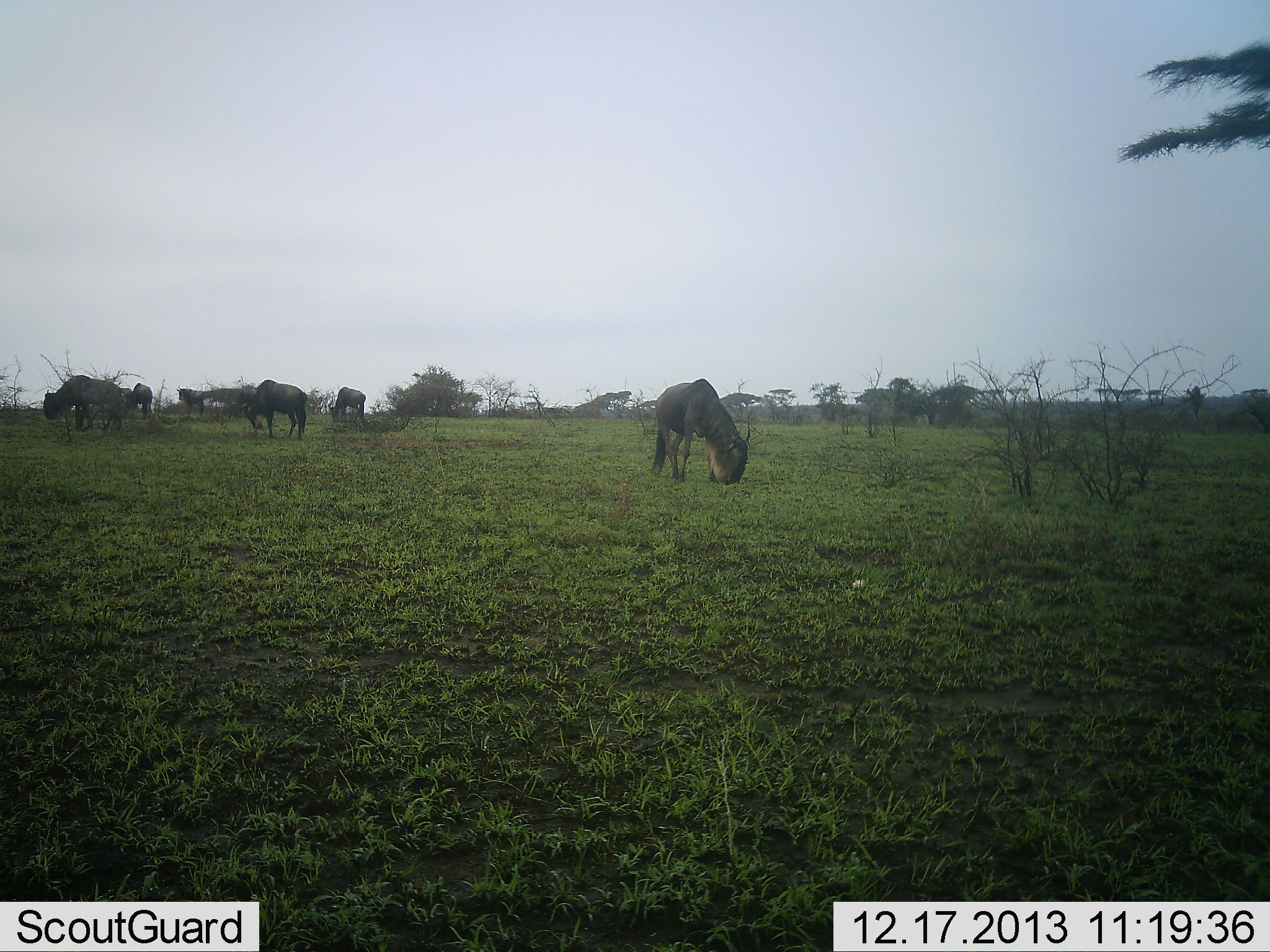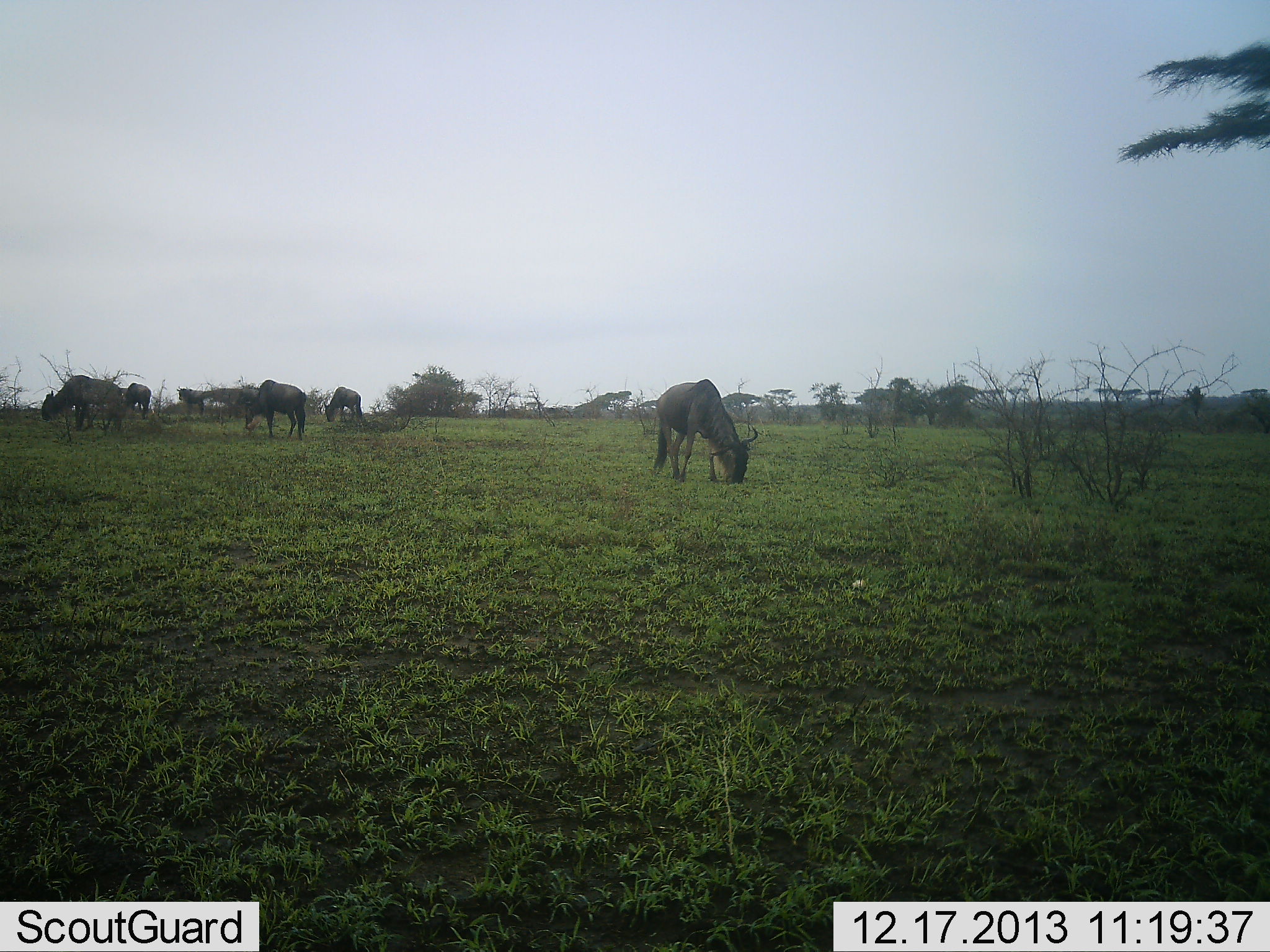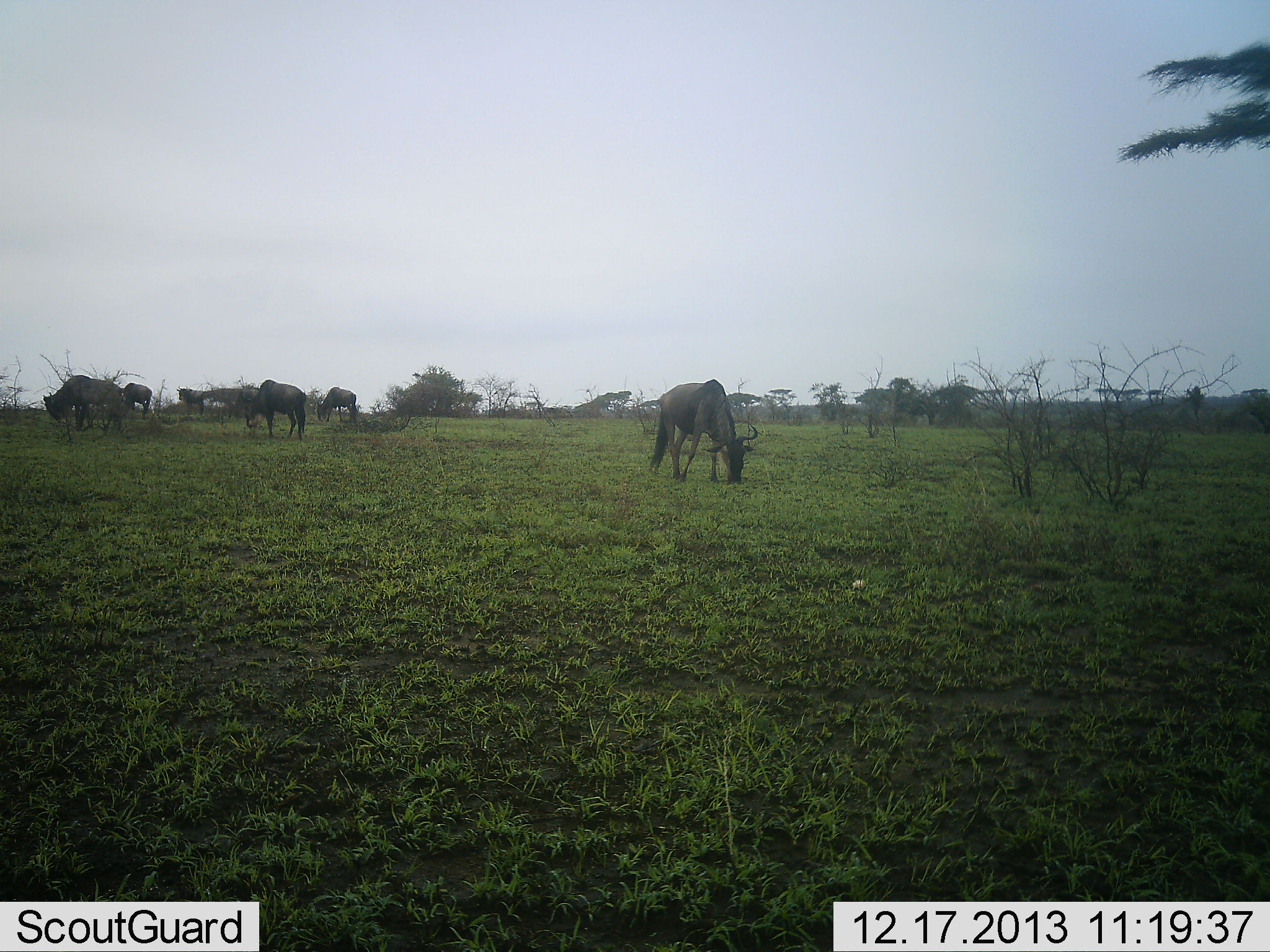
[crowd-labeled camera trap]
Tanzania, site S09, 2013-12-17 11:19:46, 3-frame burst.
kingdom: Animalia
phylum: Chordata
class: Mammalia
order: Artiodactyla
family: Bovidae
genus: Connochaetes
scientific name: Connochaetes taurinus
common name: blue wildebeest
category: wildebeest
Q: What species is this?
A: Wildebeest (blue wildebeest) (Connochaetes taurinus).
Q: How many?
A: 6.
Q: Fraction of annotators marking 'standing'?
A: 20%.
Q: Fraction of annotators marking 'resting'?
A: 0%.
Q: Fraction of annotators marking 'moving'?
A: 0%.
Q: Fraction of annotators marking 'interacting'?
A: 0%.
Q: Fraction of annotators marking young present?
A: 0%.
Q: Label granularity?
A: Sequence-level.